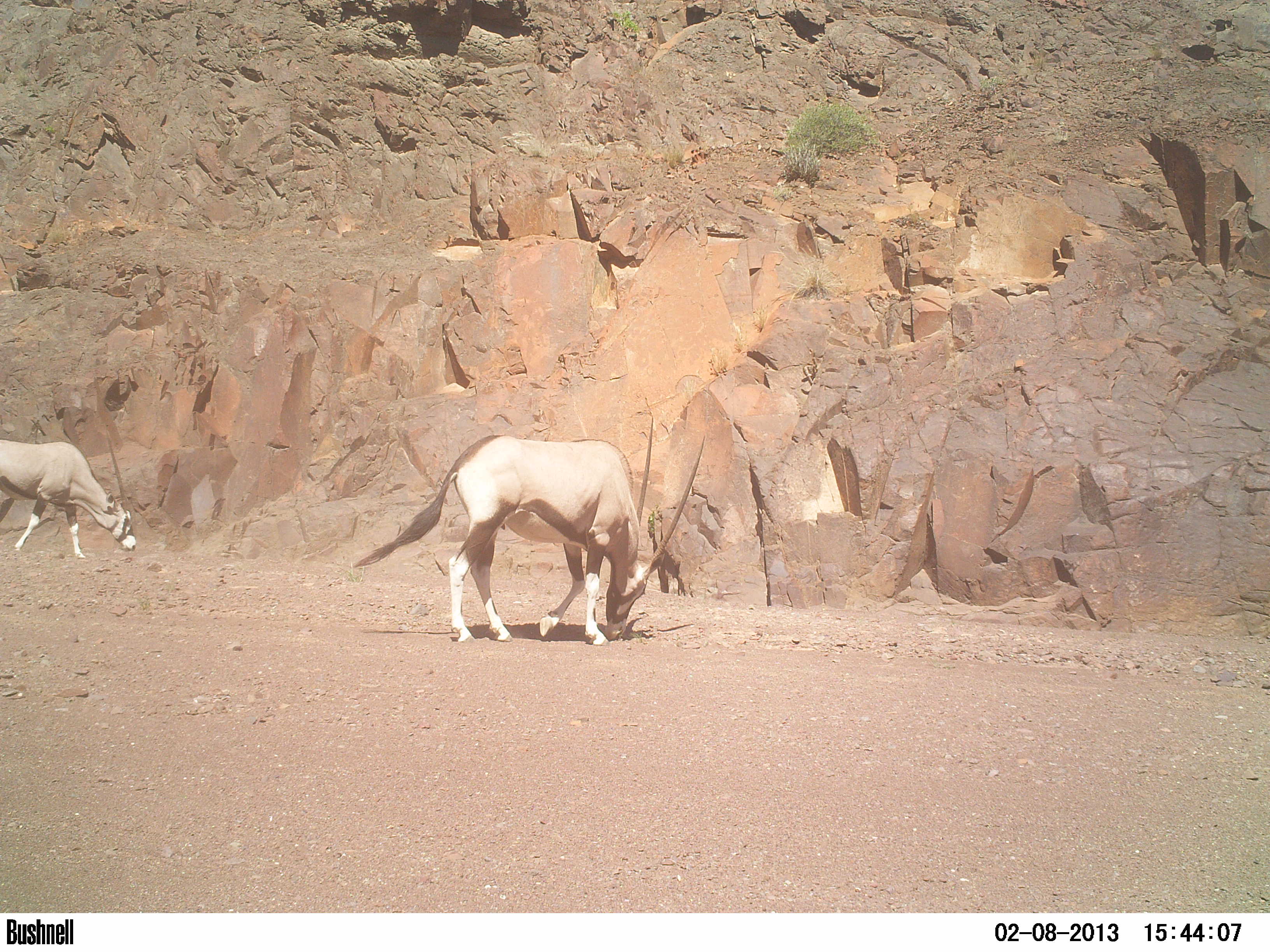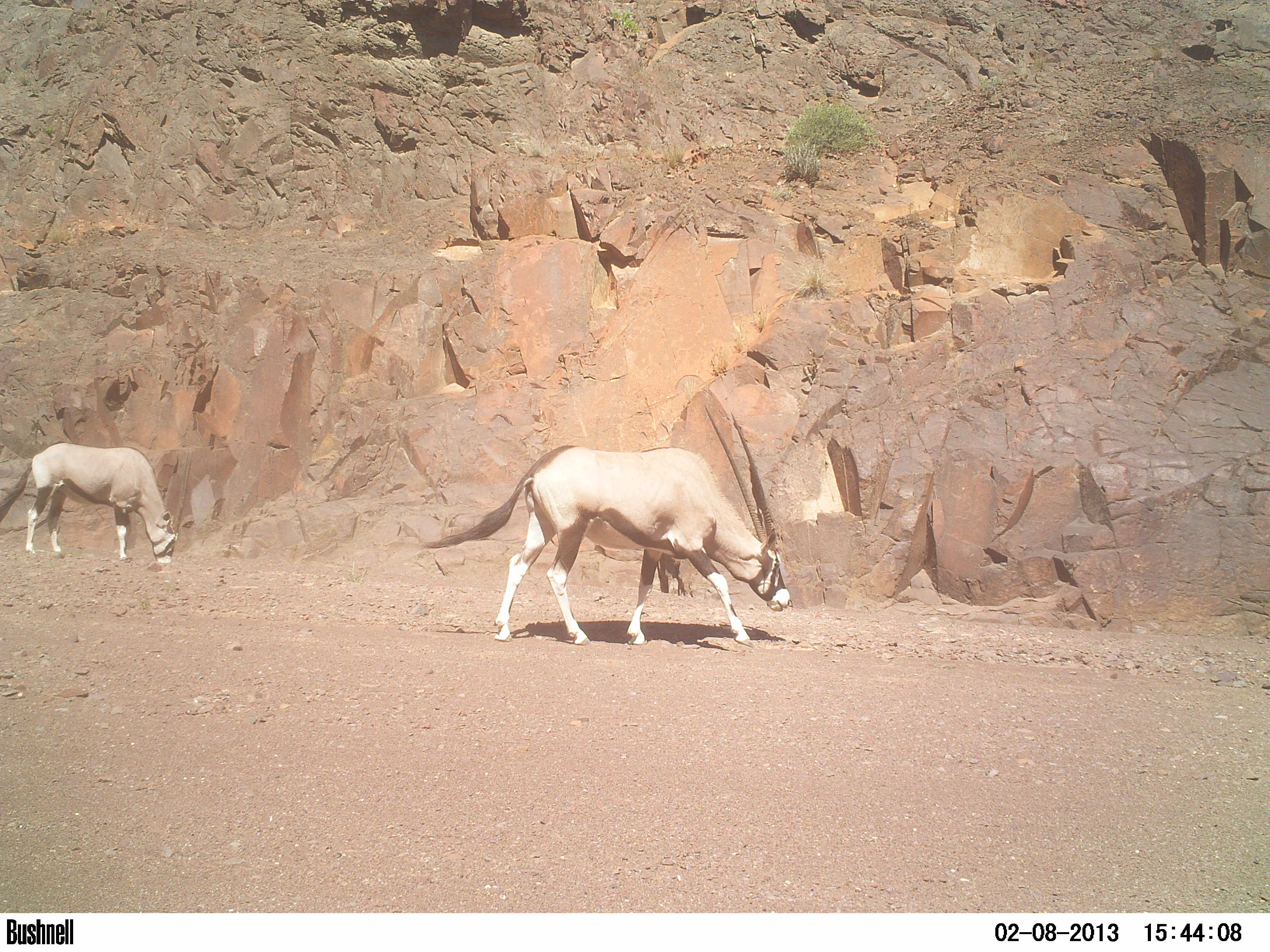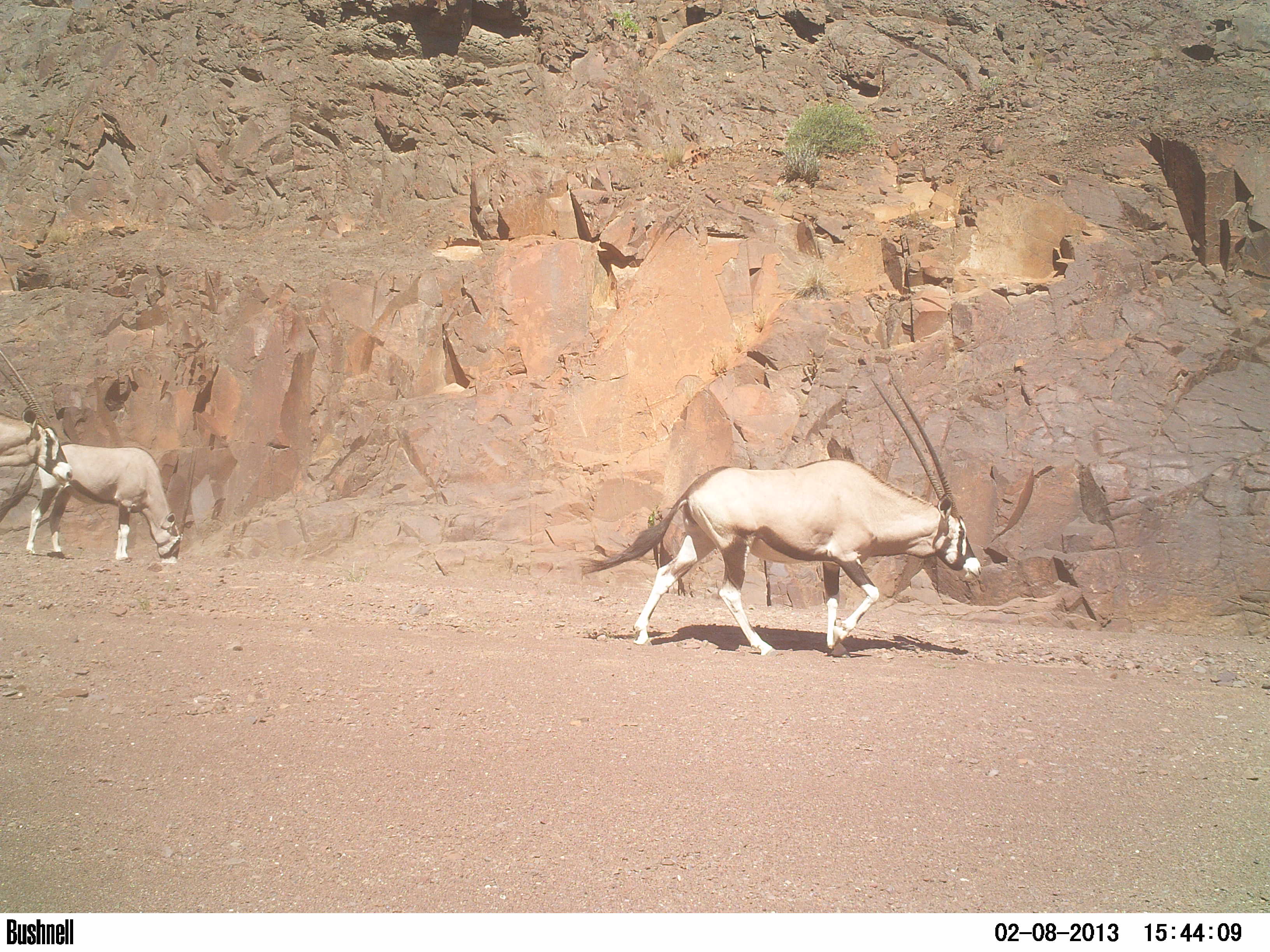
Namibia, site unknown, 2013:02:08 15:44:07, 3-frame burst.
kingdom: Animalia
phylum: Chordata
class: Mammalia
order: Artiodactyla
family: Bovidae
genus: Oryx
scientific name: Oryx gazella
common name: gemsbok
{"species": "Oryx gazella (gemsbok)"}